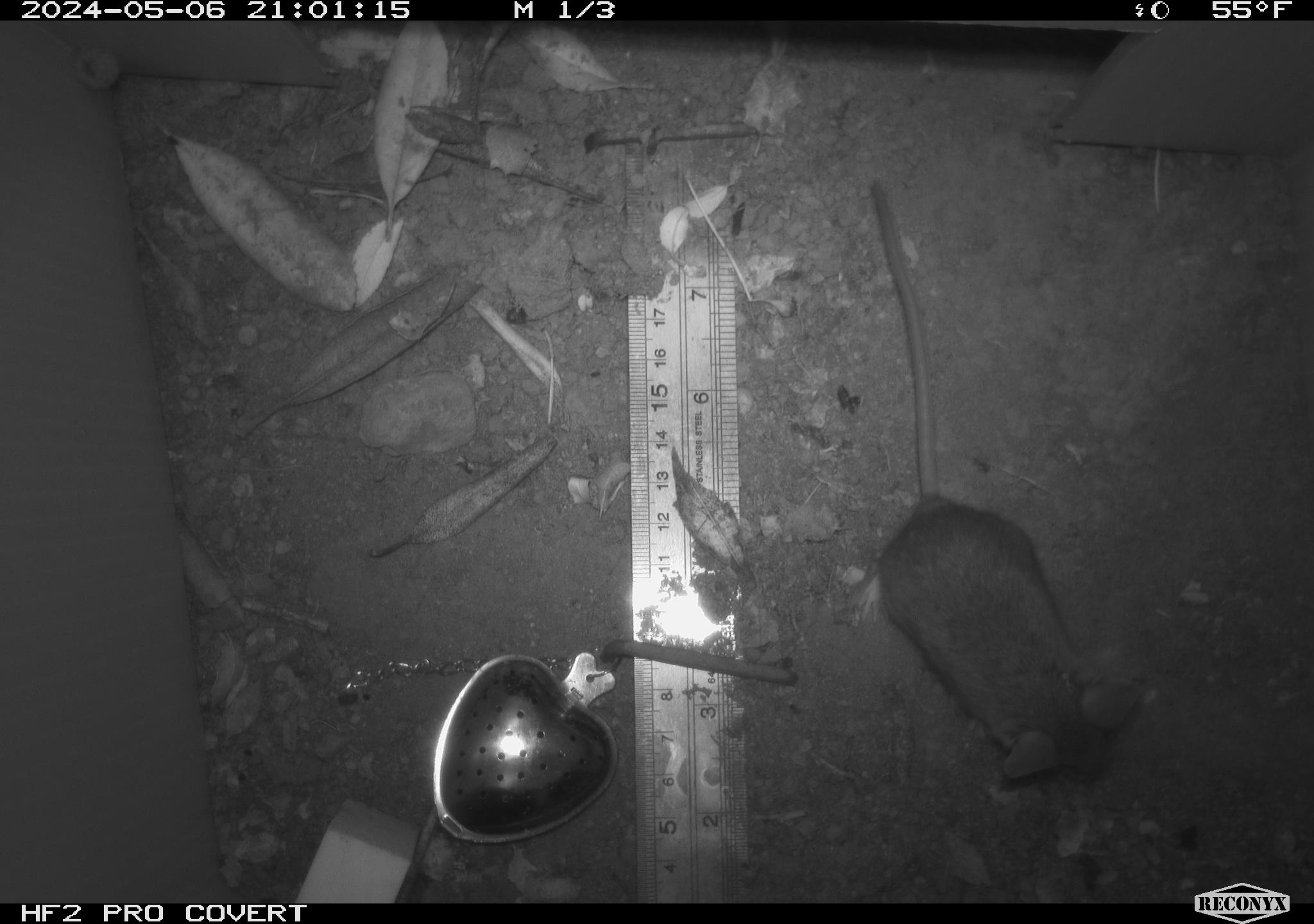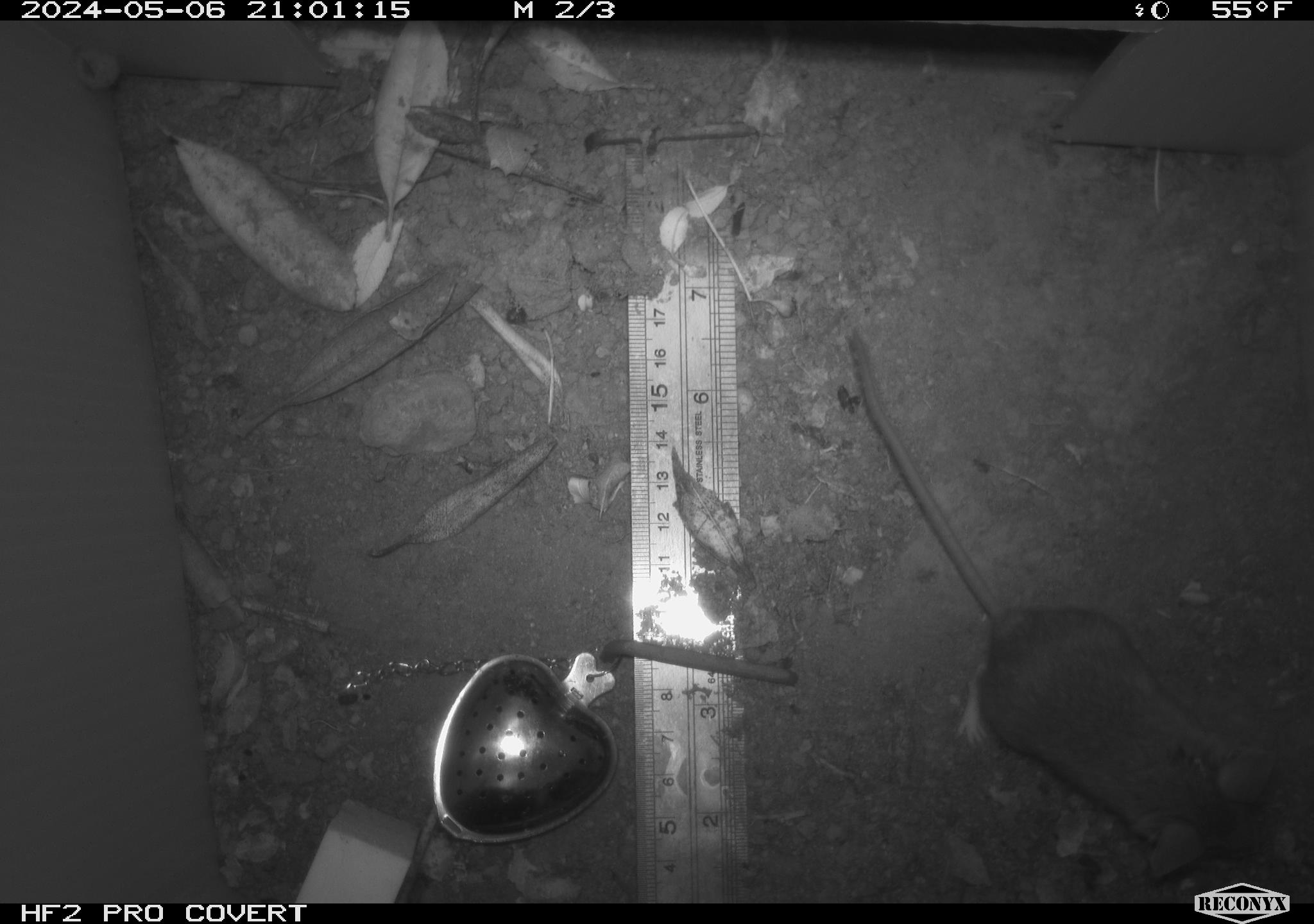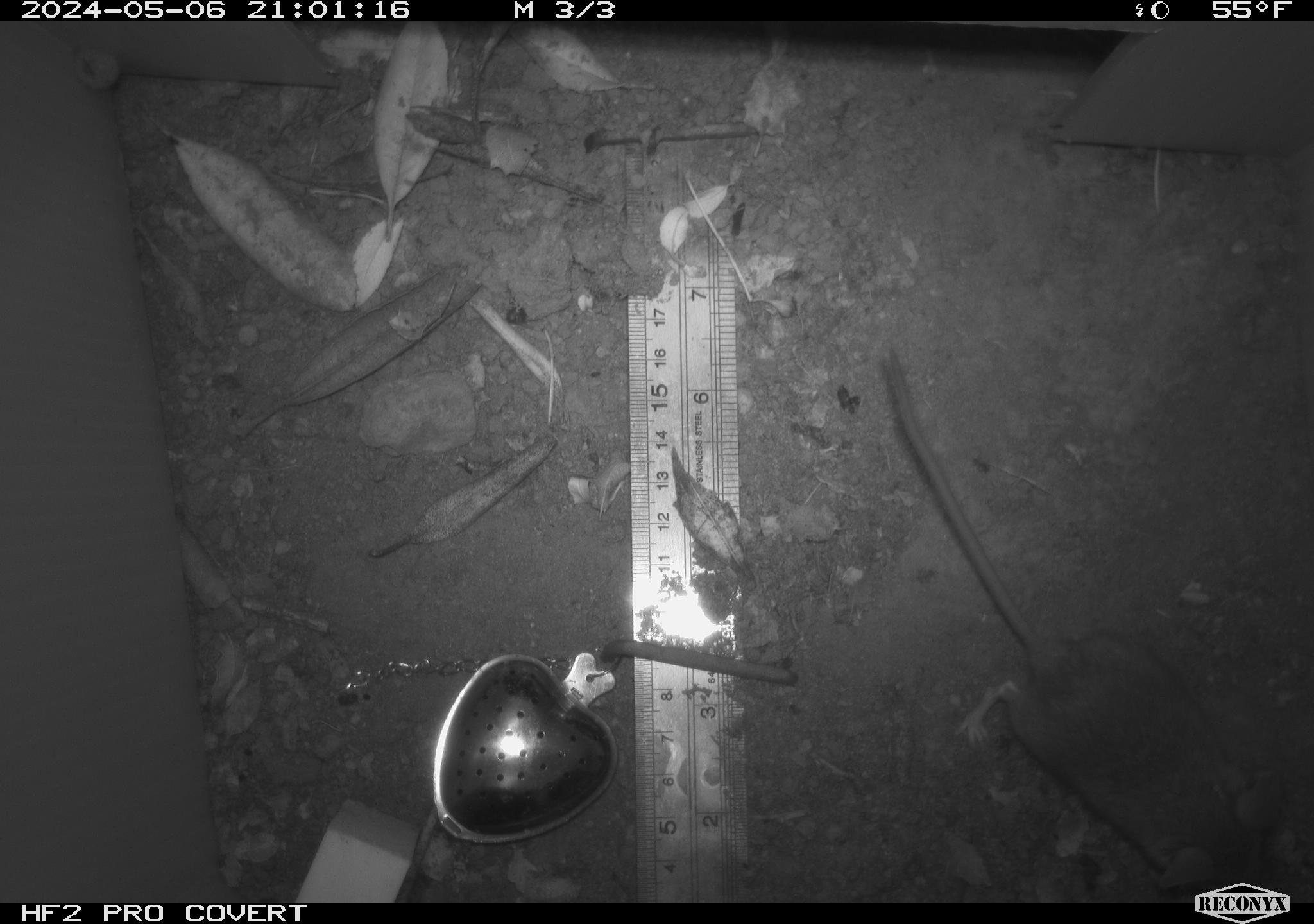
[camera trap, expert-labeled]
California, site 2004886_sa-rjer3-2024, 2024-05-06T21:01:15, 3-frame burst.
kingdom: Animalia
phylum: Chordata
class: Mammalia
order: Rodentia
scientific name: Rodentia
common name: mouse species